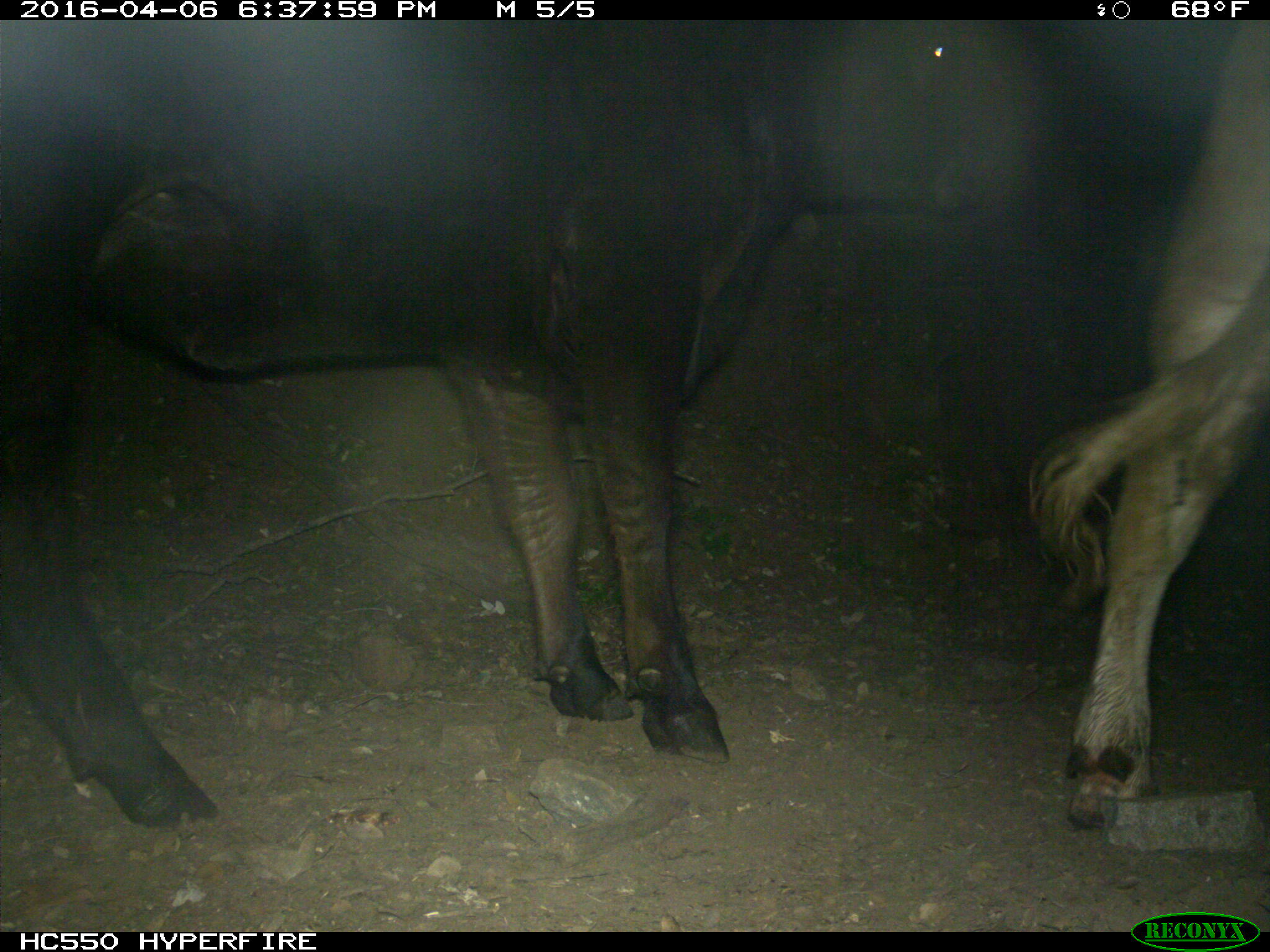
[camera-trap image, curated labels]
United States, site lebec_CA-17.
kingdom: Animalia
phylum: Chordata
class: Mammalia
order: Artiodactyla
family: Bovidae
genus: Bos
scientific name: Bos taurus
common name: domestic cow